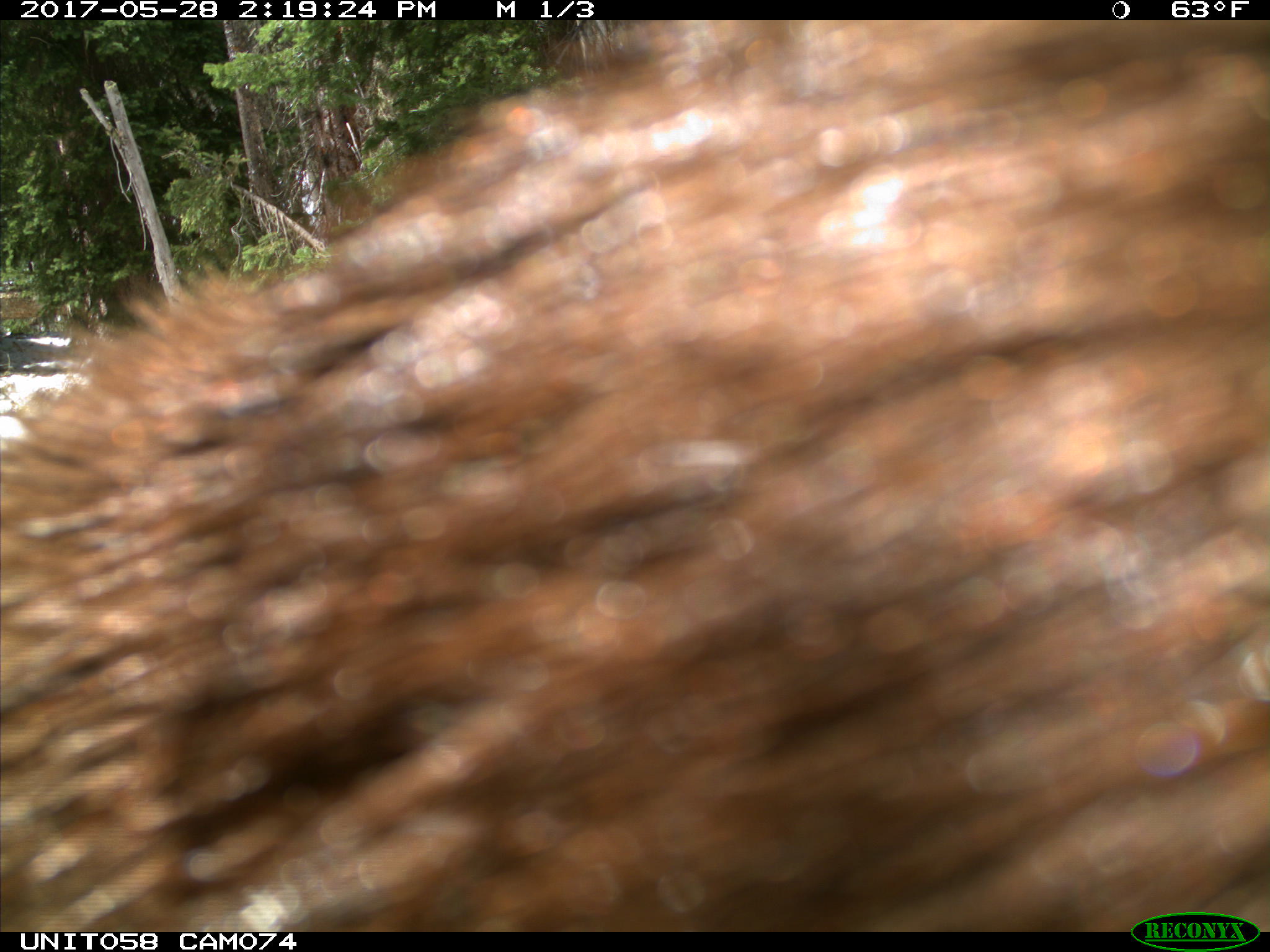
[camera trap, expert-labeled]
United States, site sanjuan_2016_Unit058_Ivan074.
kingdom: Animalia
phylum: Chordata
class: Mammalia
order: Carnivora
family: Ursidae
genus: Ursus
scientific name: Ursus americanus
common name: american black bear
Ursus americanus (american black bear).